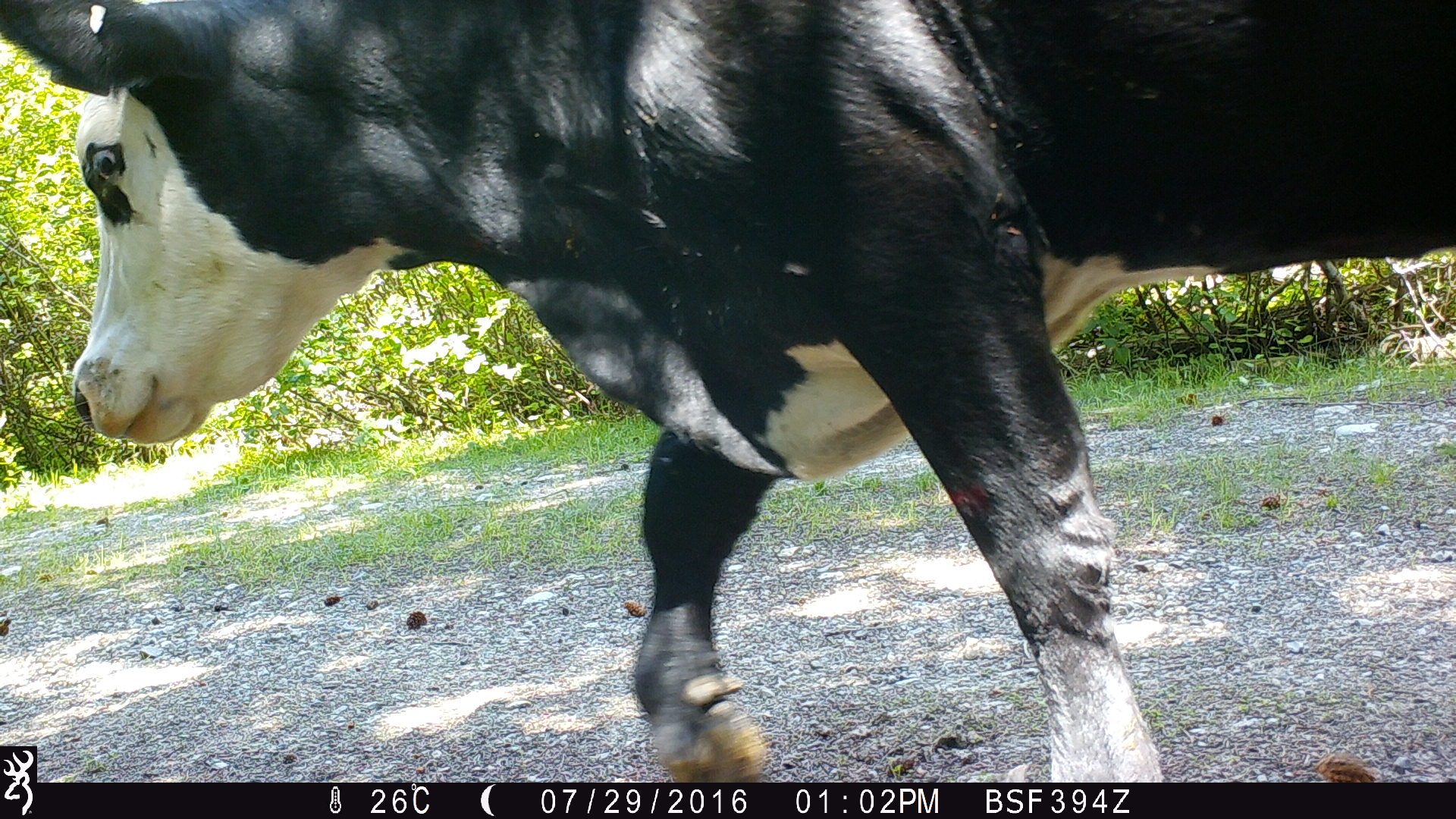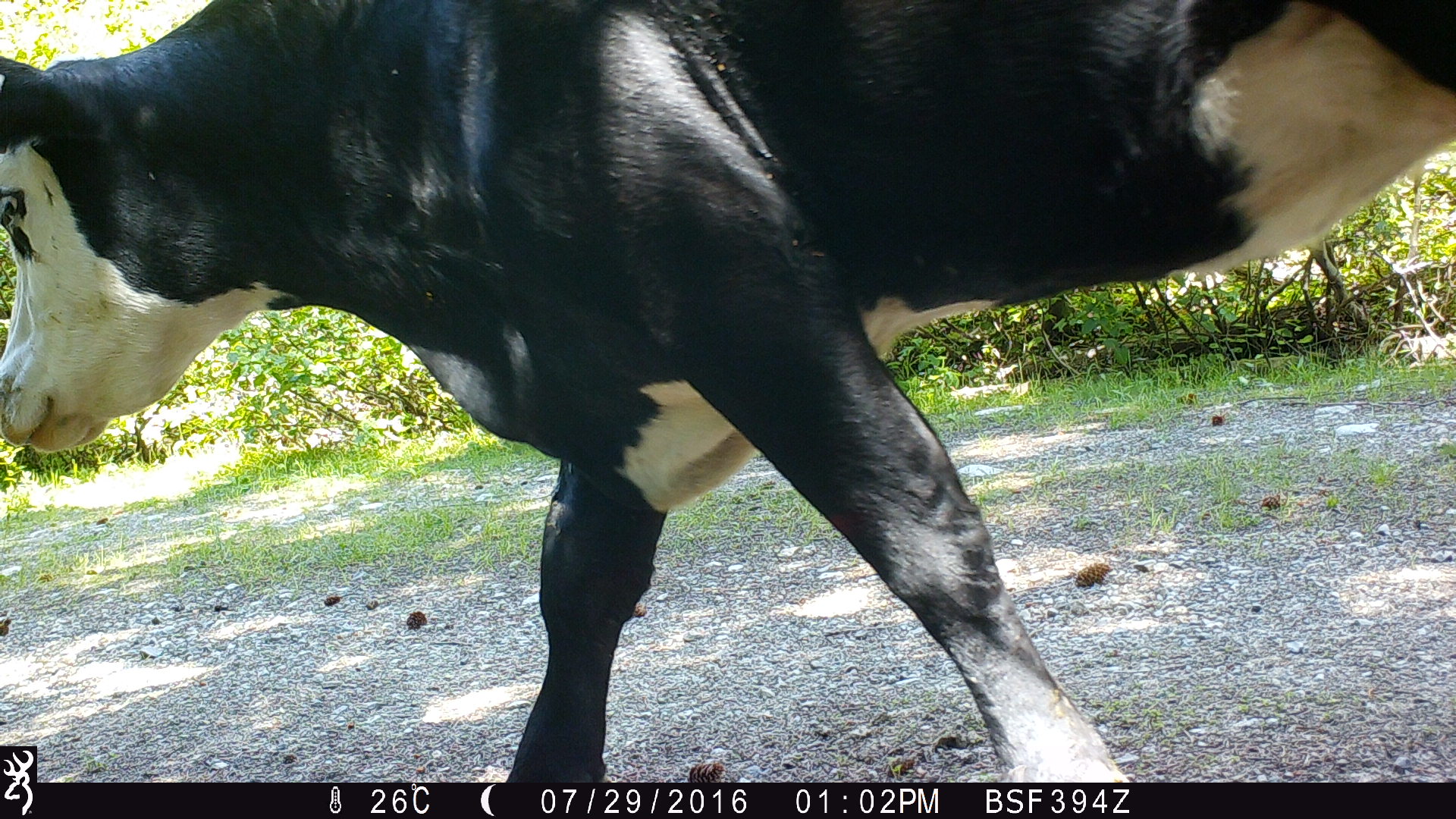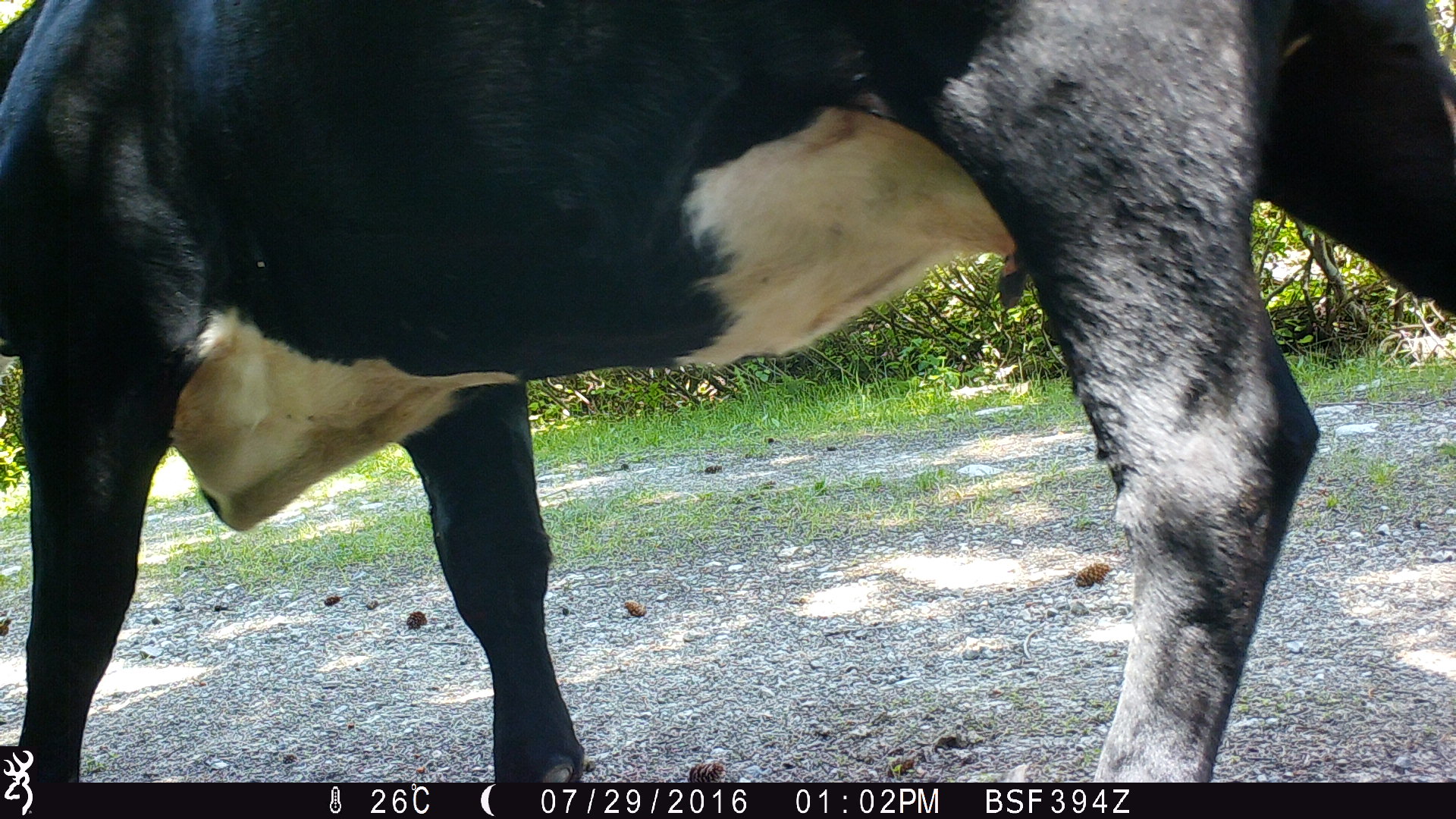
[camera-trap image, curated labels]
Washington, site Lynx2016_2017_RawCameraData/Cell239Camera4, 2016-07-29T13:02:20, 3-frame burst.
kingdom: Animalia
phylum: Chordata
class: Mammalia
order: Artiodactyla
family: Bovidae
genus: Bos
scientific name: Bos taurus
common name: domestic cattle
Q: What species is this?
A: Domestic cattle (Bos taurus).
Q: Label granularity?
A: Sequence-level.